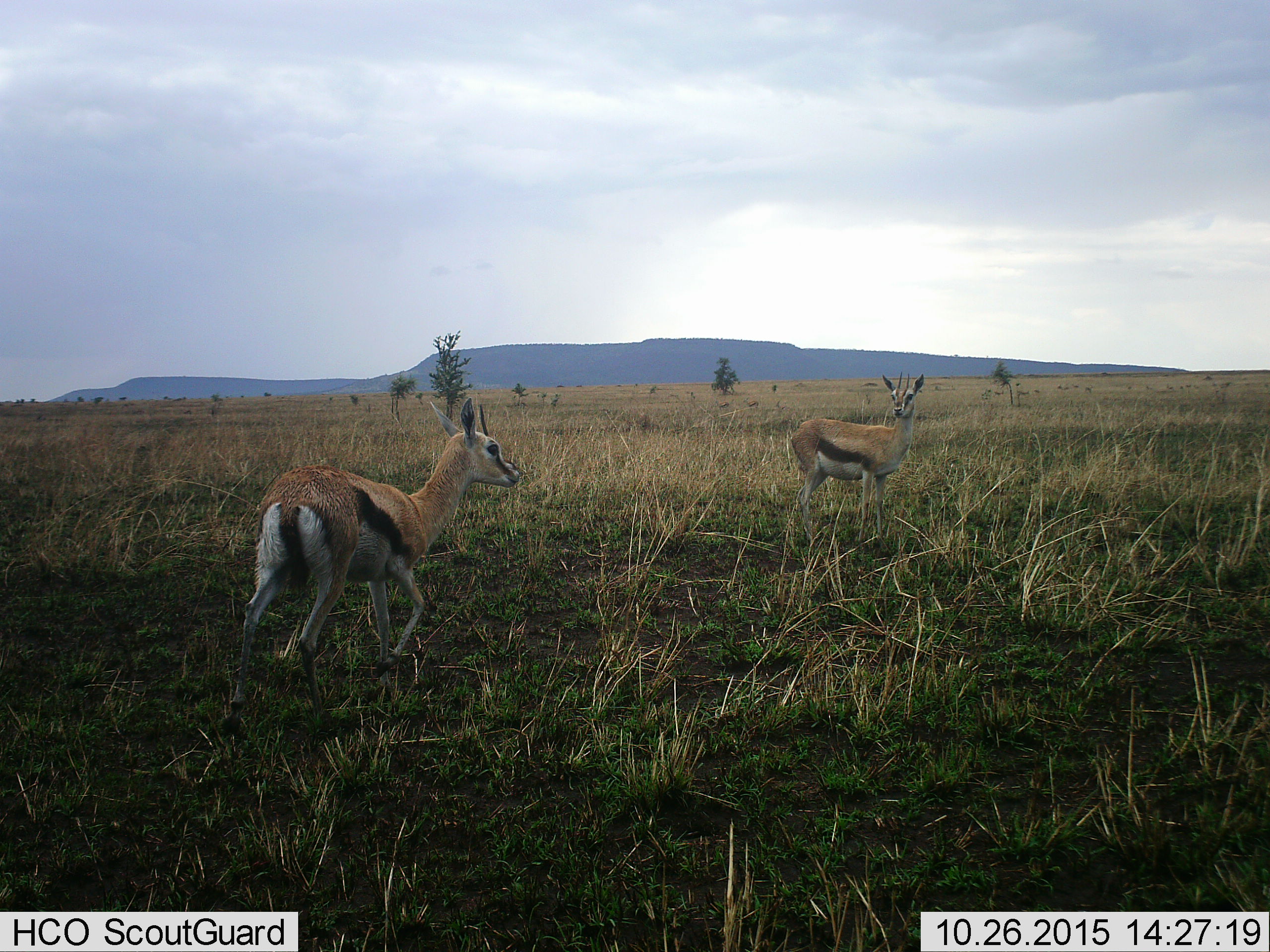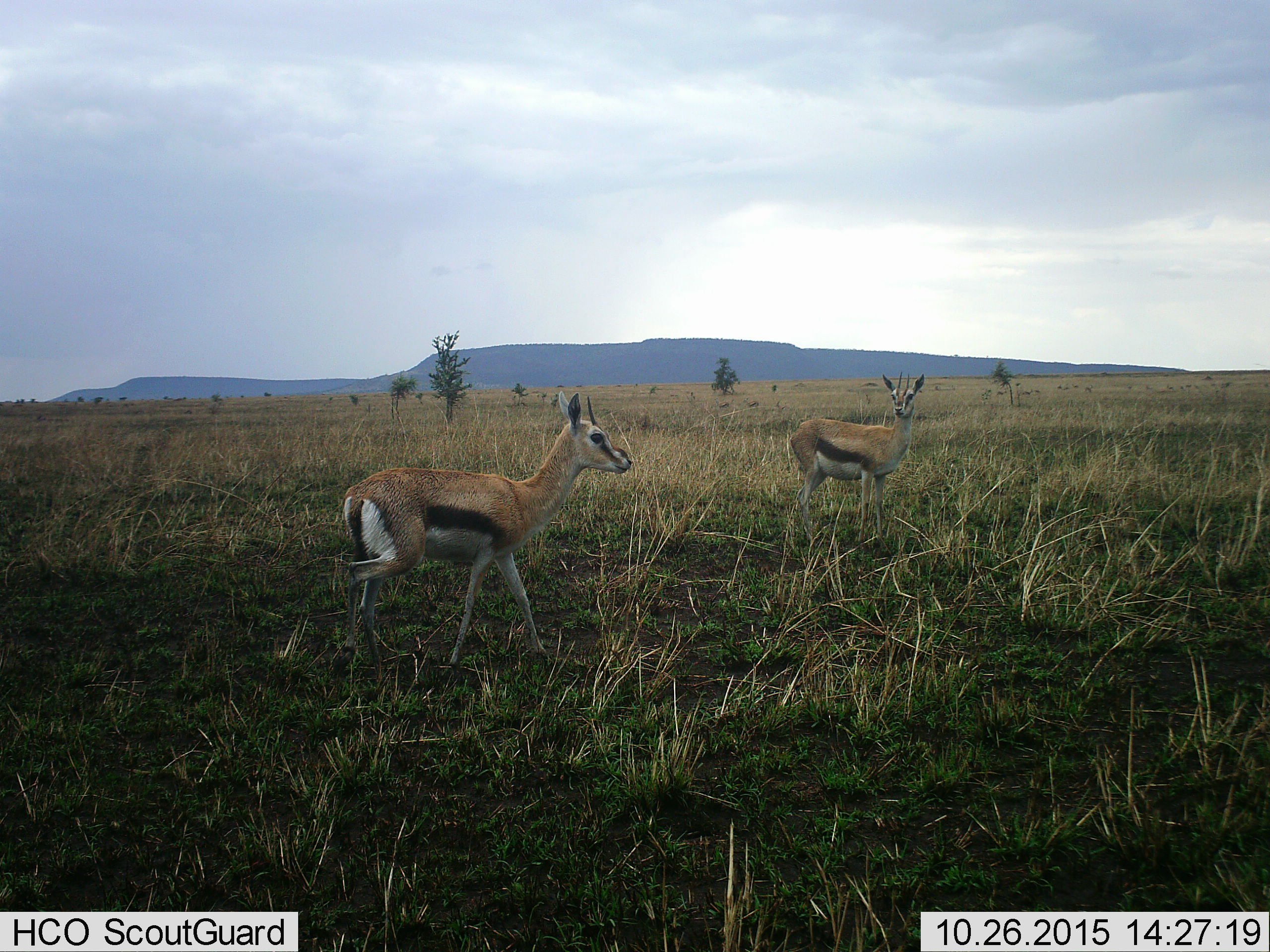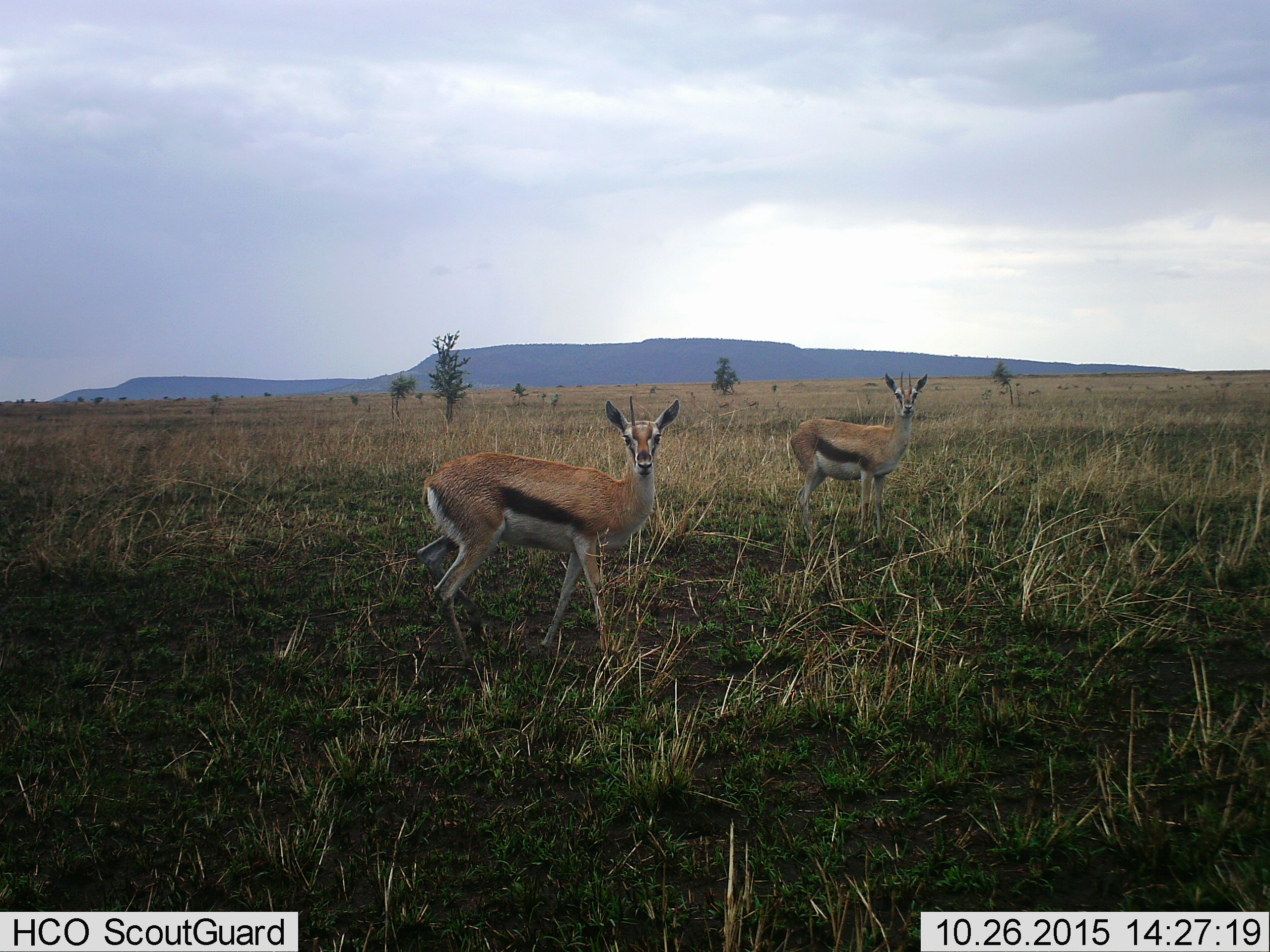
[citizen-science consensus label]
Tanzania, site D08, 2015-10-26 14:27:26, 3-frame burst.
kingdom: Animalia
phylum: Chordata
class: Mammalia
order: Artiodactyla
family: Bovidae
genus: Eudorcas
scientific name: Eudorcas thomsonii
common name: thomson's gazelle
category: gazellethomsons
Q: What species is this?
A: Gazellethomsons (thomson's gazelle) (Eudorcas thomsonii).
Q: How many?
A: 2.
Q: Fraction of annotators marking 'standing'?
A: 100%.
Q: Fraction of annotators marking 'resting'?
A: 6%.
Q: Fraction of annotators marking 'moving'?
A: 83%.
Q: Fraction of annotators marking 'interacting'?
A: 0%.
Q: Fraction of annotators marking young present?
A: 6%.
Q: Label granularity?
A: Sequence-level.